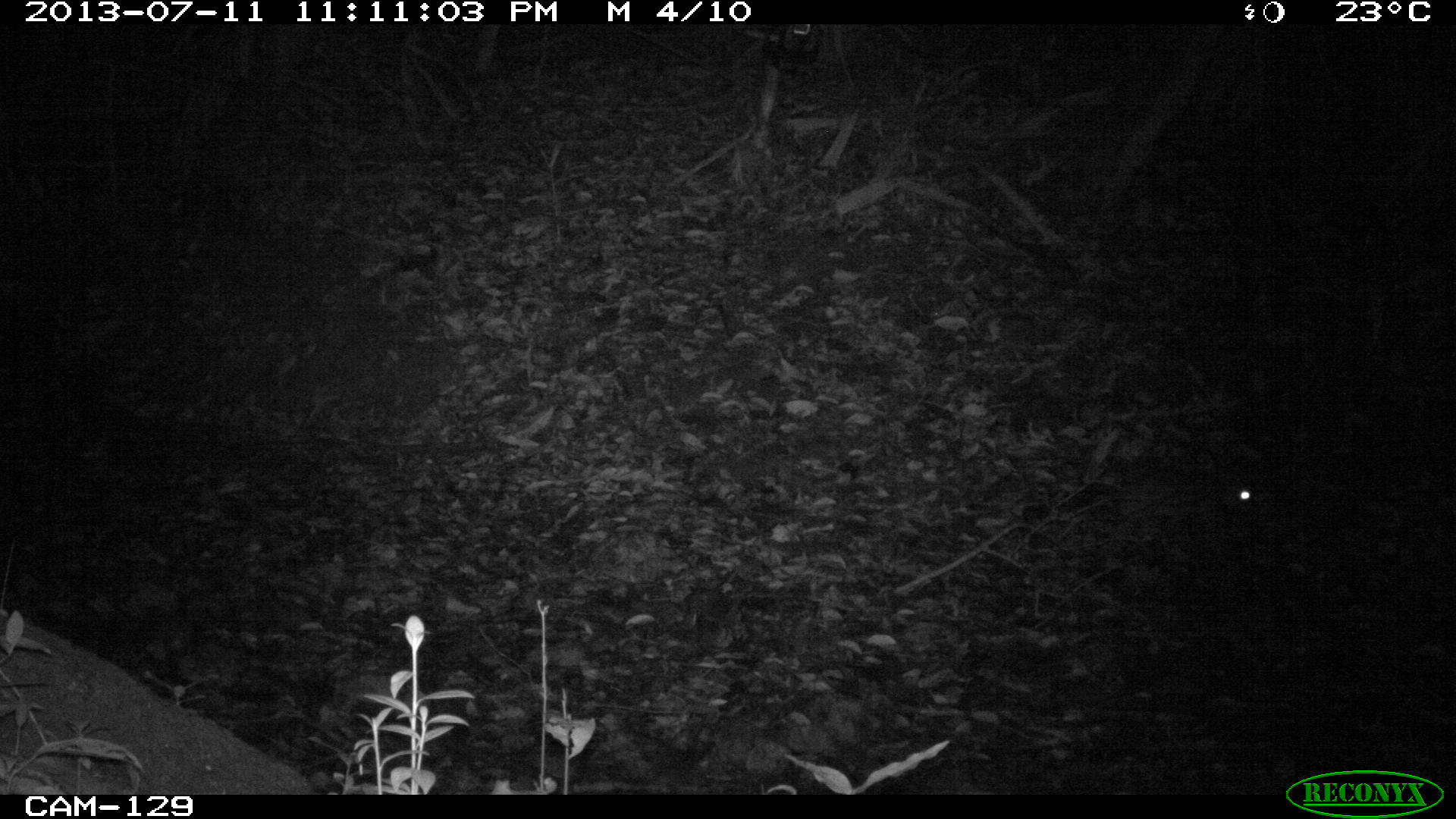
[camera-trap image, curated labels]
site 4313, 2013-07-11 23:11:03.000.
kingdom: Animalia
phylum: Chordata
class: Mammalia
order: Rodentia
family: Cuniculidae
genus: Cuniculus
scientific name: Cuniculus paca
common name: lowland paca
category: agouti paca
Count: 1.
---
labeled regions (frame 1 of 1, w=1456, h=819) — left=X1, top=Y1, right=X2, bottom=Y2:
agouti paca: left=1110, top=457, right=1260, bottom=527